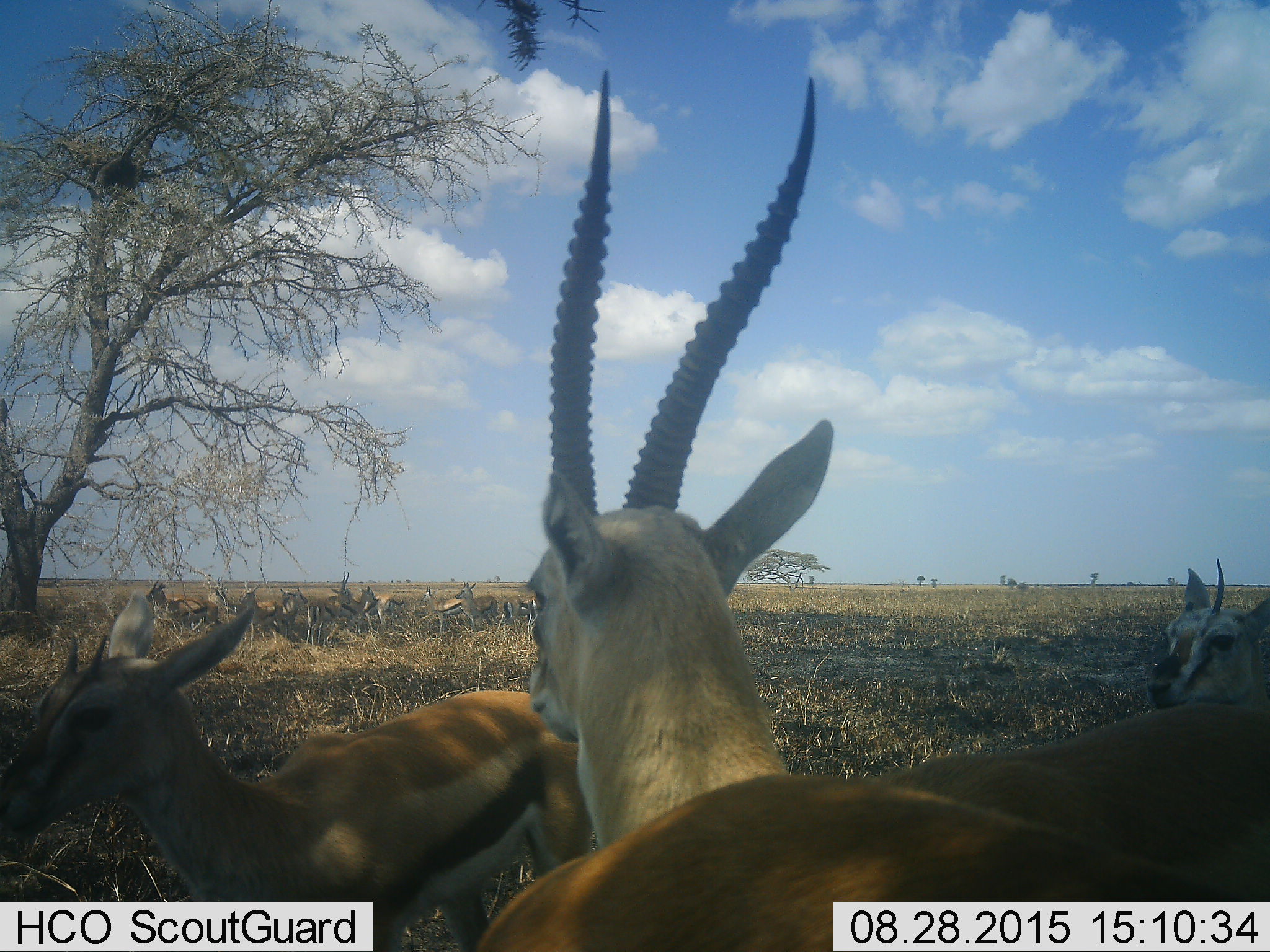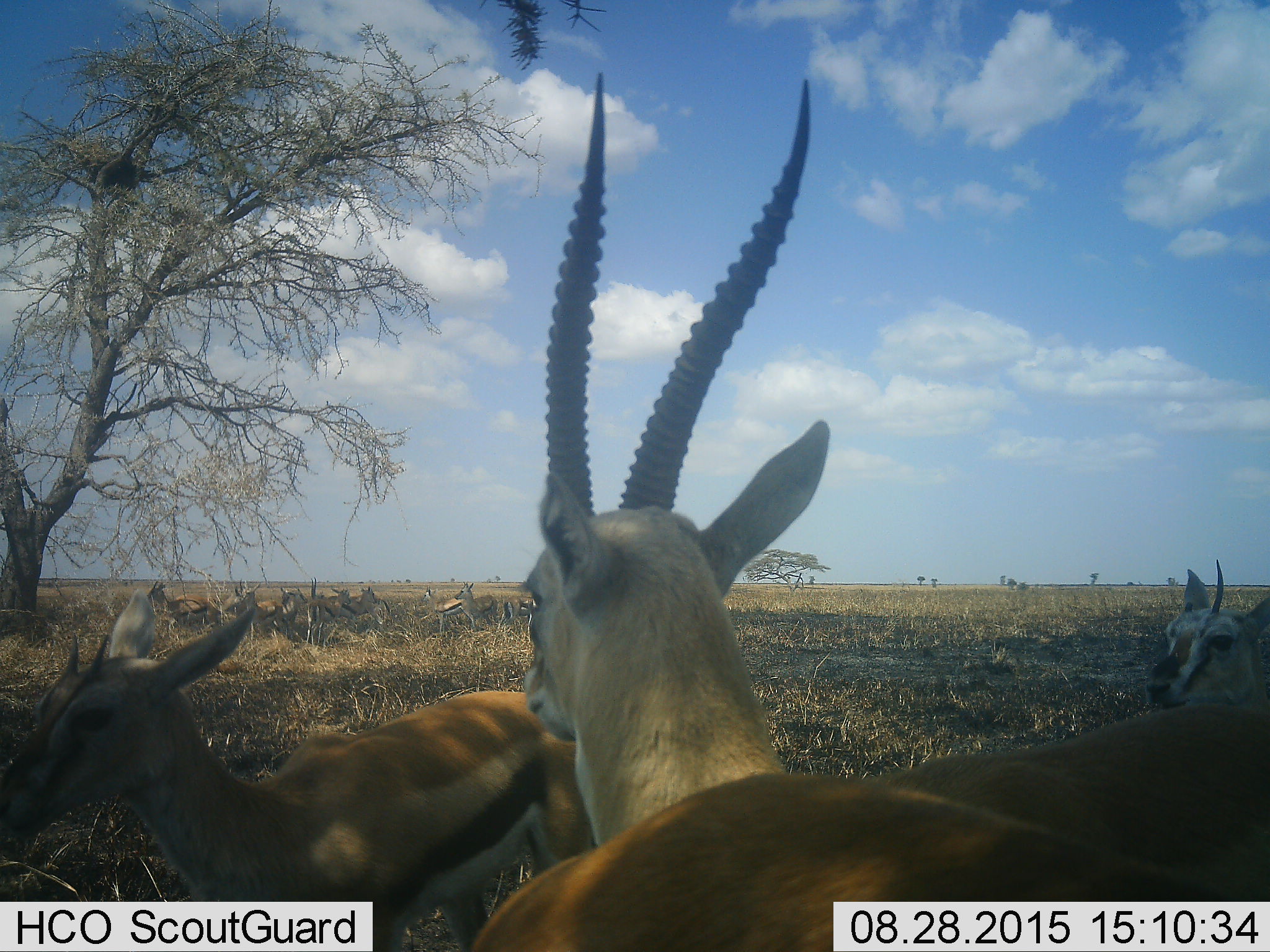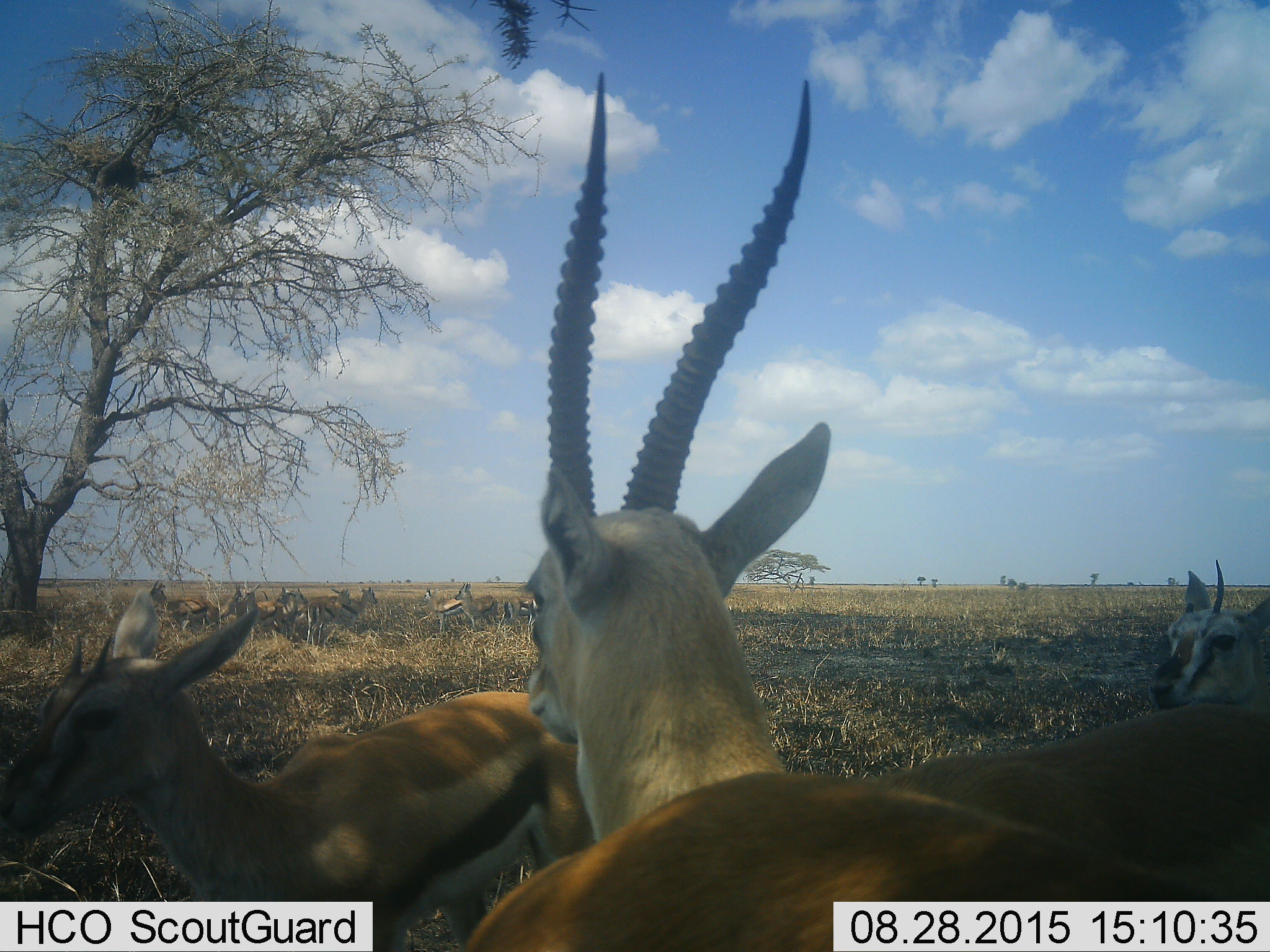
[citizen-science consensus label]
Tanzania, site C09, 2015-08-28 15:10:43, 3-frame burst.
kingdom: Animalia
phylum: Chordata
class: Mammalia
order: Artiodactyla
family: Bovidae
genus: Eudorcas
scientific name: Eudorcas thomsonii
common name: thomson's gazelle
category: gazellethomsons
Gazellethomsons (thomson's gazelle) (Eudorcas thomsonii), count 11-50. Behavior (volunteer vote fractions): standing 100%, resting 0%, moving 21%, interacting 14%. Young present (vote fraction): 14%. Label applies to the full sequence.